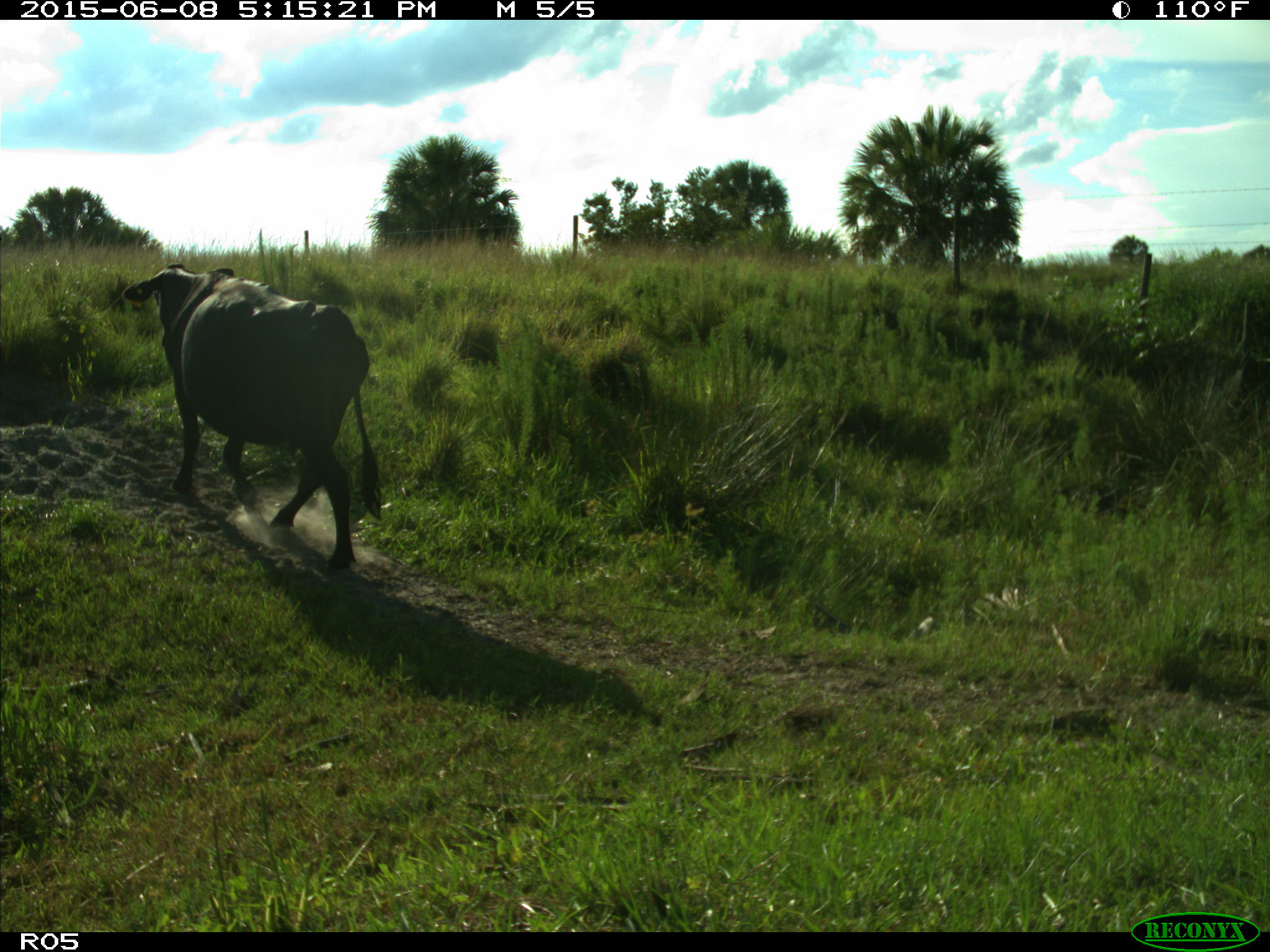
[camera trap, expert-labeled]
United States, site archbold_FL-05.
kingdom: Animalia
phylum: Chordata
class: Mammalia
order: Artiodactyla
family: Bovidae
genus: Bos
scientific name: Bos taurus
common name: domestic cow